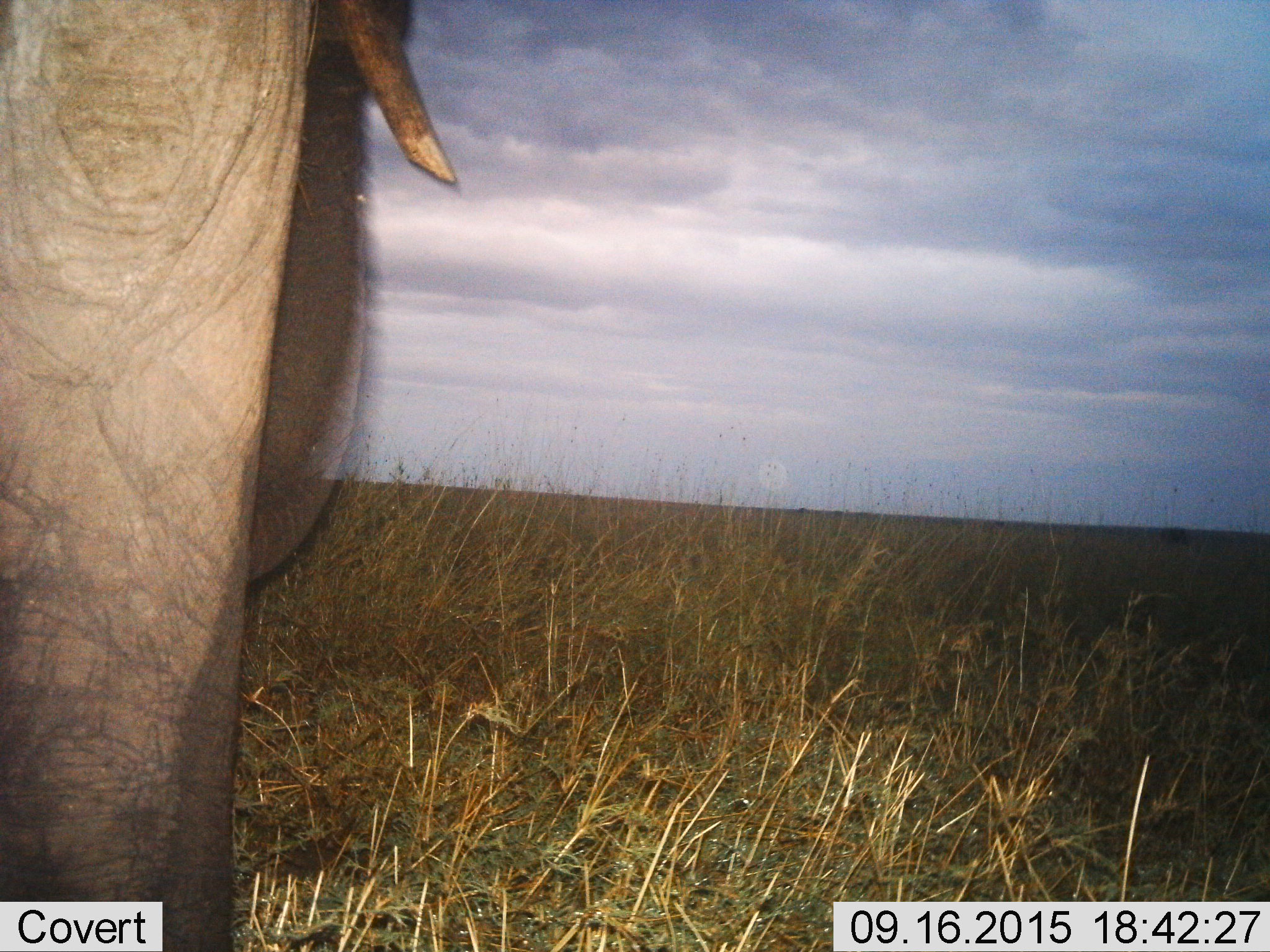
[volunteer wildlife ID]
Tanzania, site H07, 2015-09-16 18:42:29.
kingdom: Animalia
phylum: Chordata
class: Mammalia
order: Proboscidea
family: Elephantidae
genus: Loxodonta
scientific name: Loxodonta africana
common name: african bush elephant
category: elephant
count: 1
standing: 75%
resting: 0%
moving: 25%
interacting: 12%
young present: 0%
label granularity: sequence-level